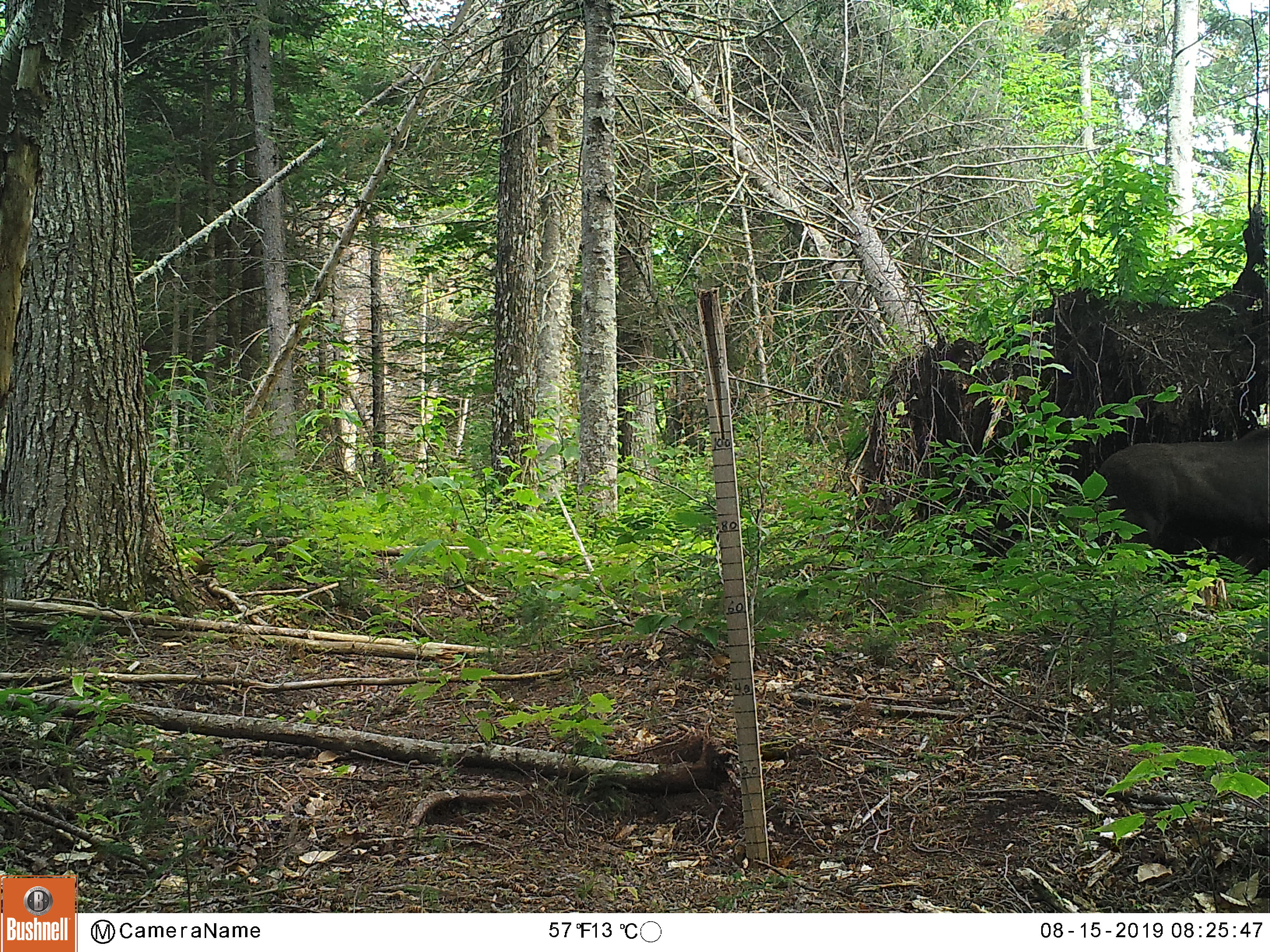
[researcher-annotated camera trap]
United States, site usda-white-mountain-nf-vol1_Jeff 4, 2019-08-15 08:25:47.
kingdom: Animalia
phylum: Chordata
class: Mammalia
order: Artiodactyla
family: Cervidae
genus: Alces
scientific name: Alces alces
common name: moose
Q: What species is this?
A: Moose (Alces alces).